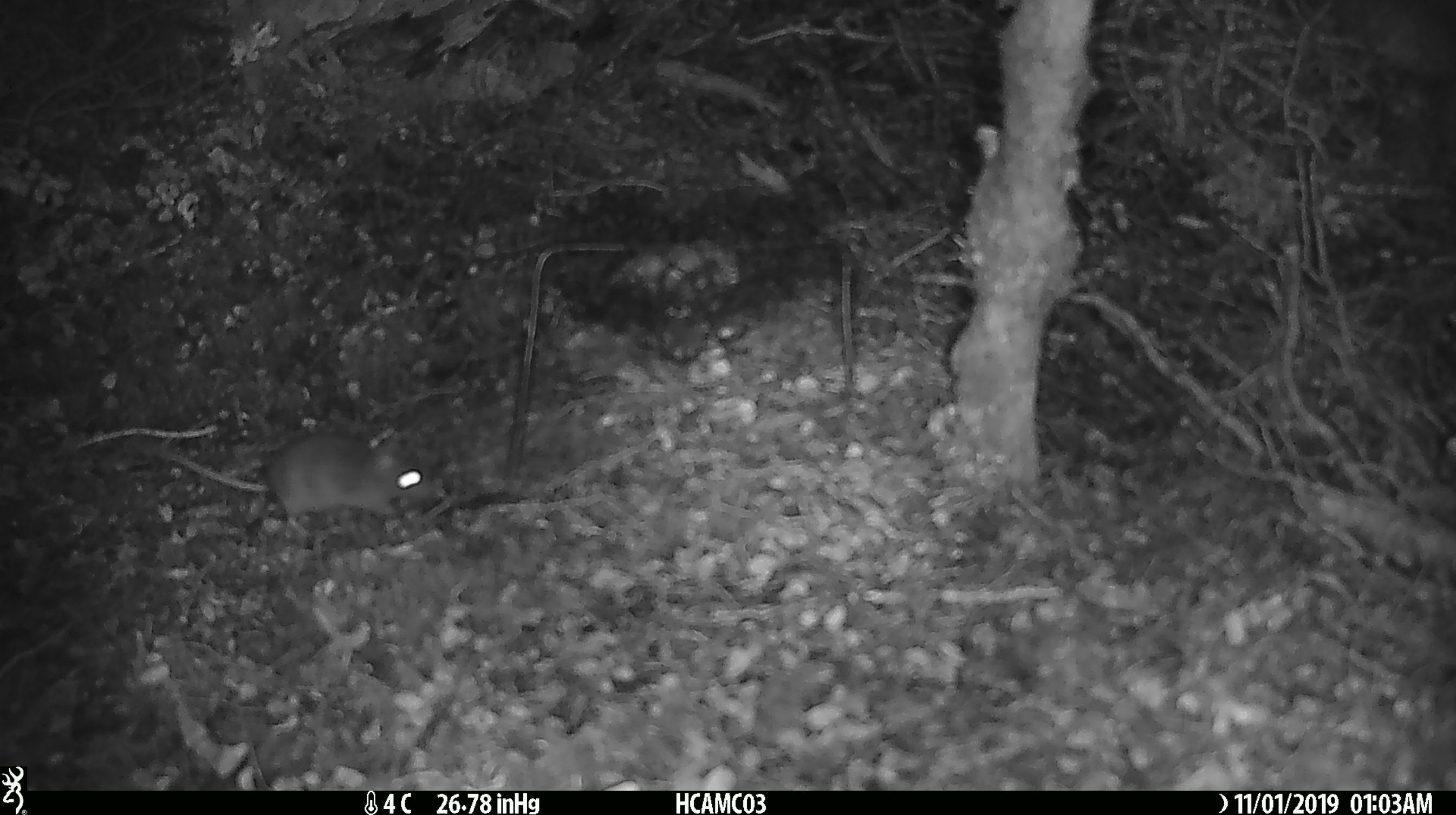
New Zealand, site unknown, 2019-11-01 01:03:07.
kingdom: Animalia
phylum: Chordata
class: Mammalia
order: Rodentia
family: Muridae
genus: Mus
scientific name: Mus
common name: mouse